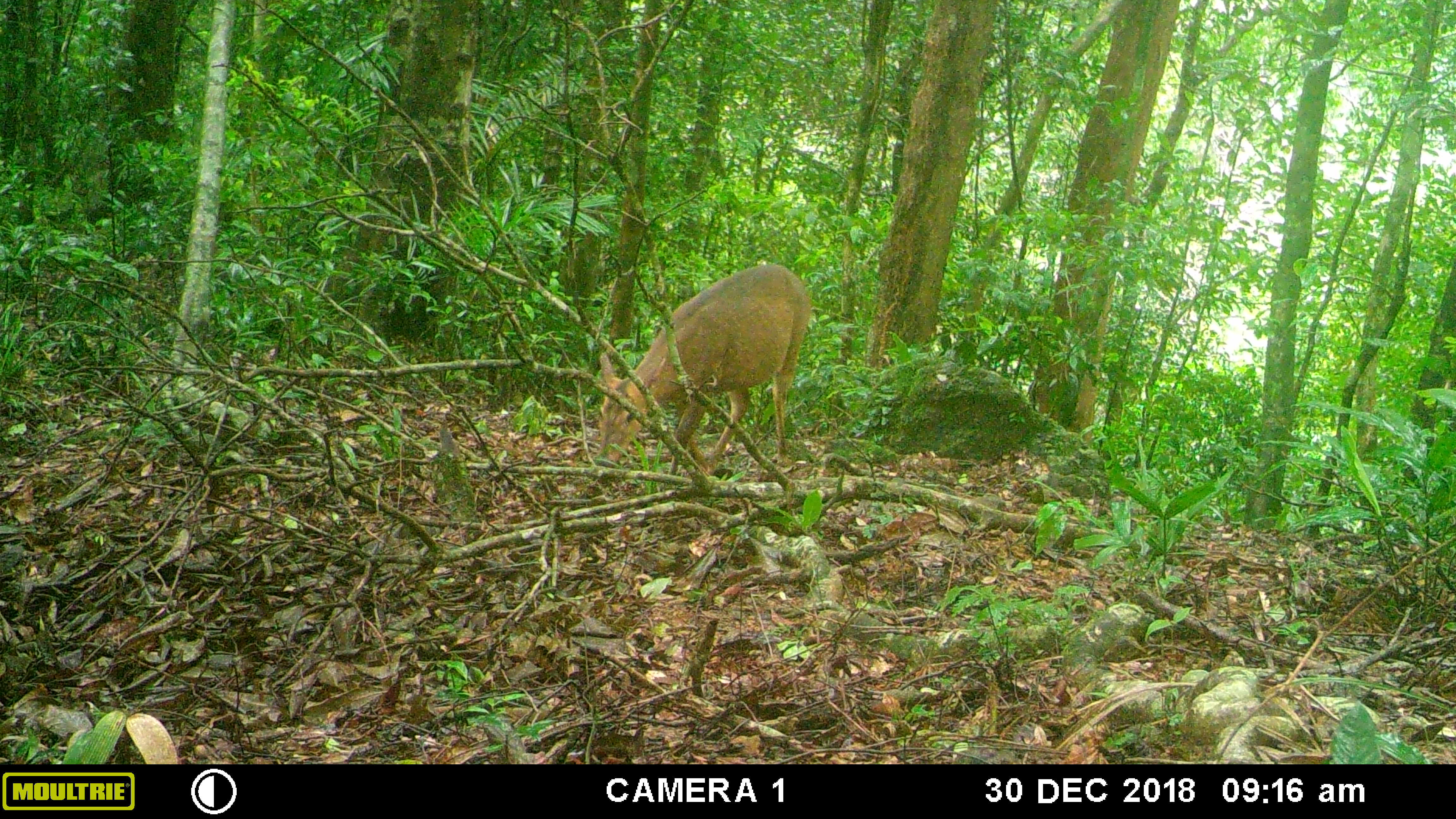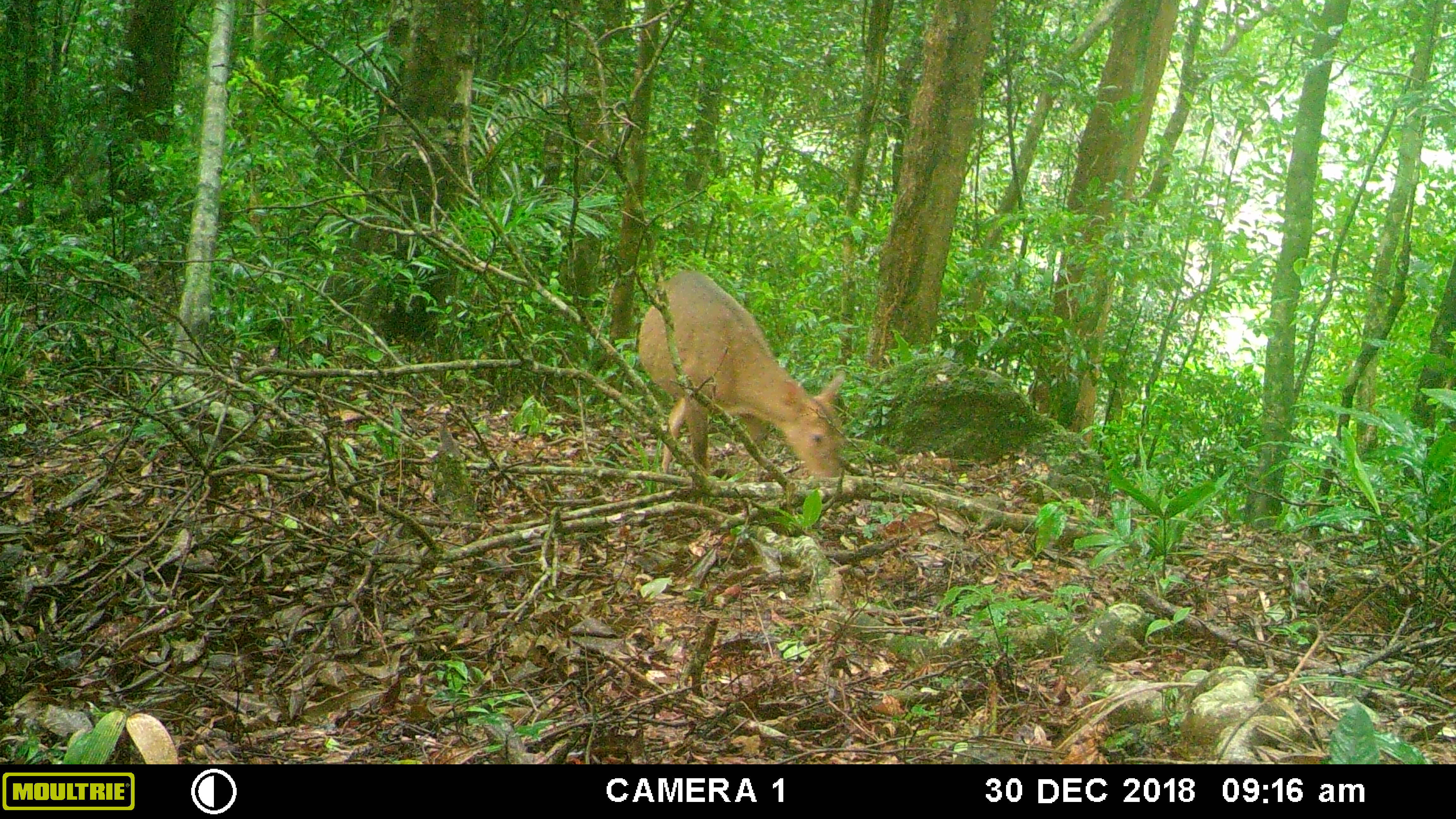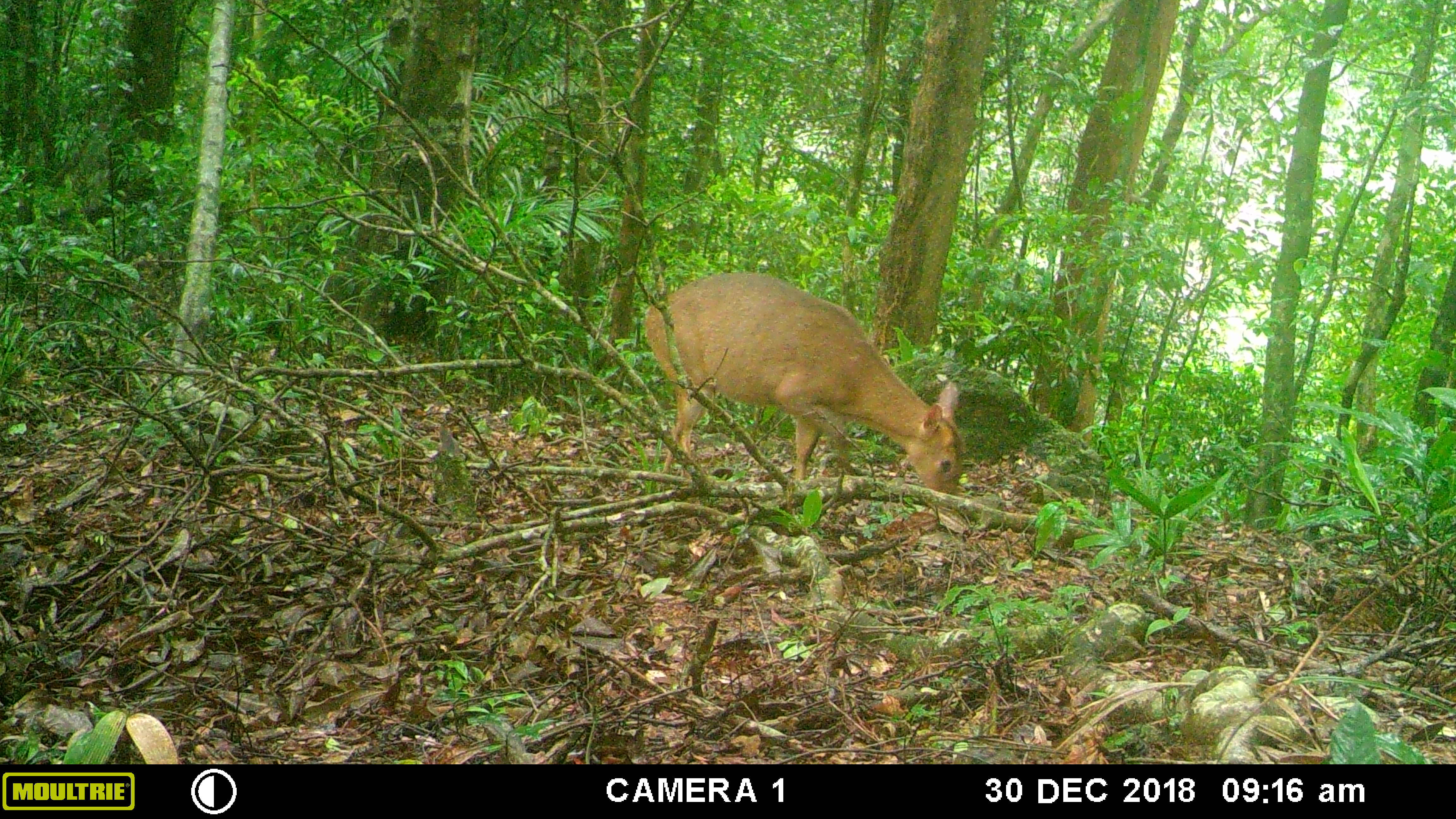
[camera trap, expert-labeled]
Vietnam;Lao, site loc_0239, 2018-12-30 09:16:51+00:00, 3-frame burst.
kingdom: Animalia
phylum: Chordata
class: Mammalia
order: Artiodactyla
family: Cervidae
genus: Muntiacus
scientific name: Muntiacus vuquangensis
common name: large-antlered muntjac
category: large antlered muntjac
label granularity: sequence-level